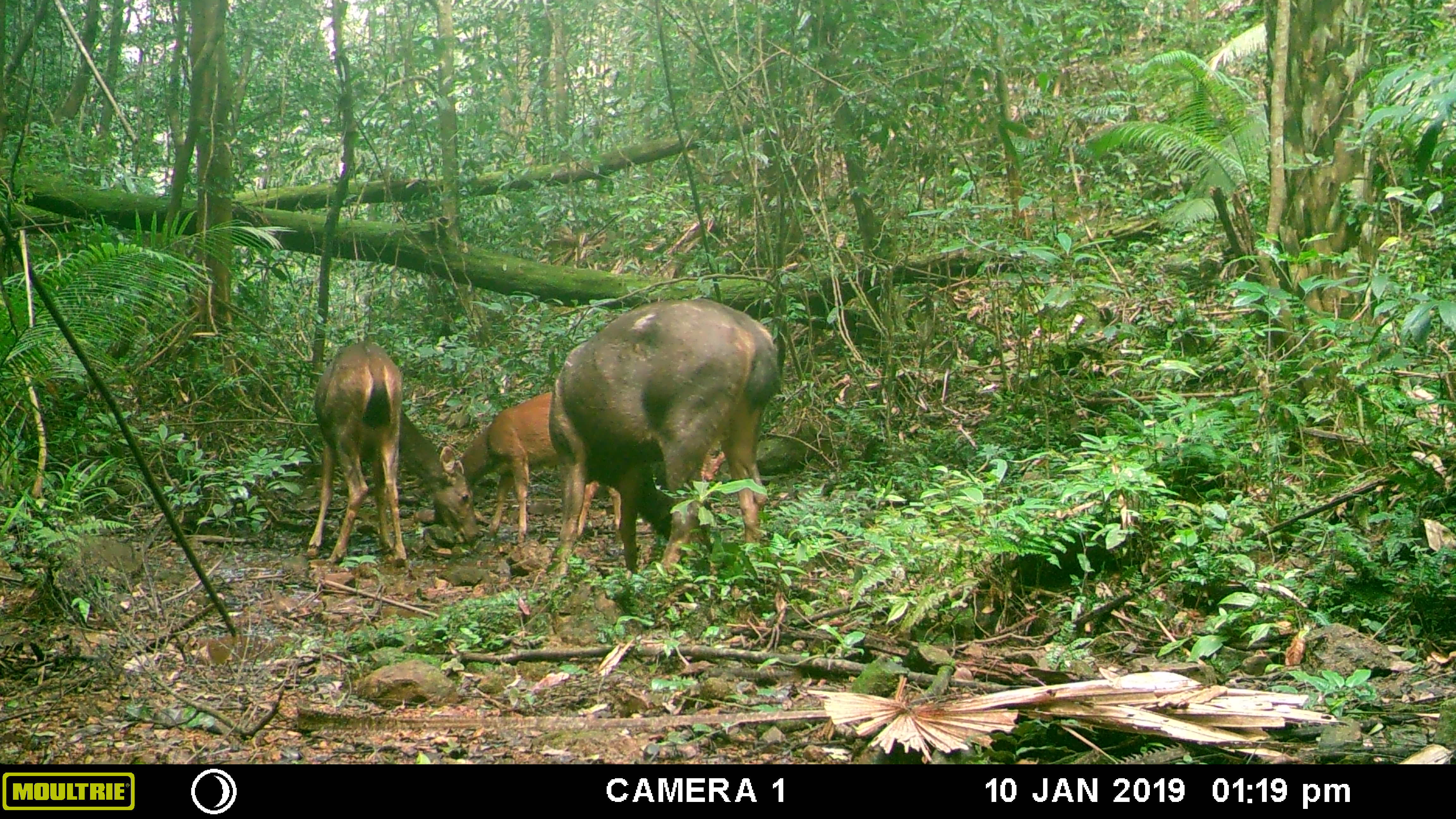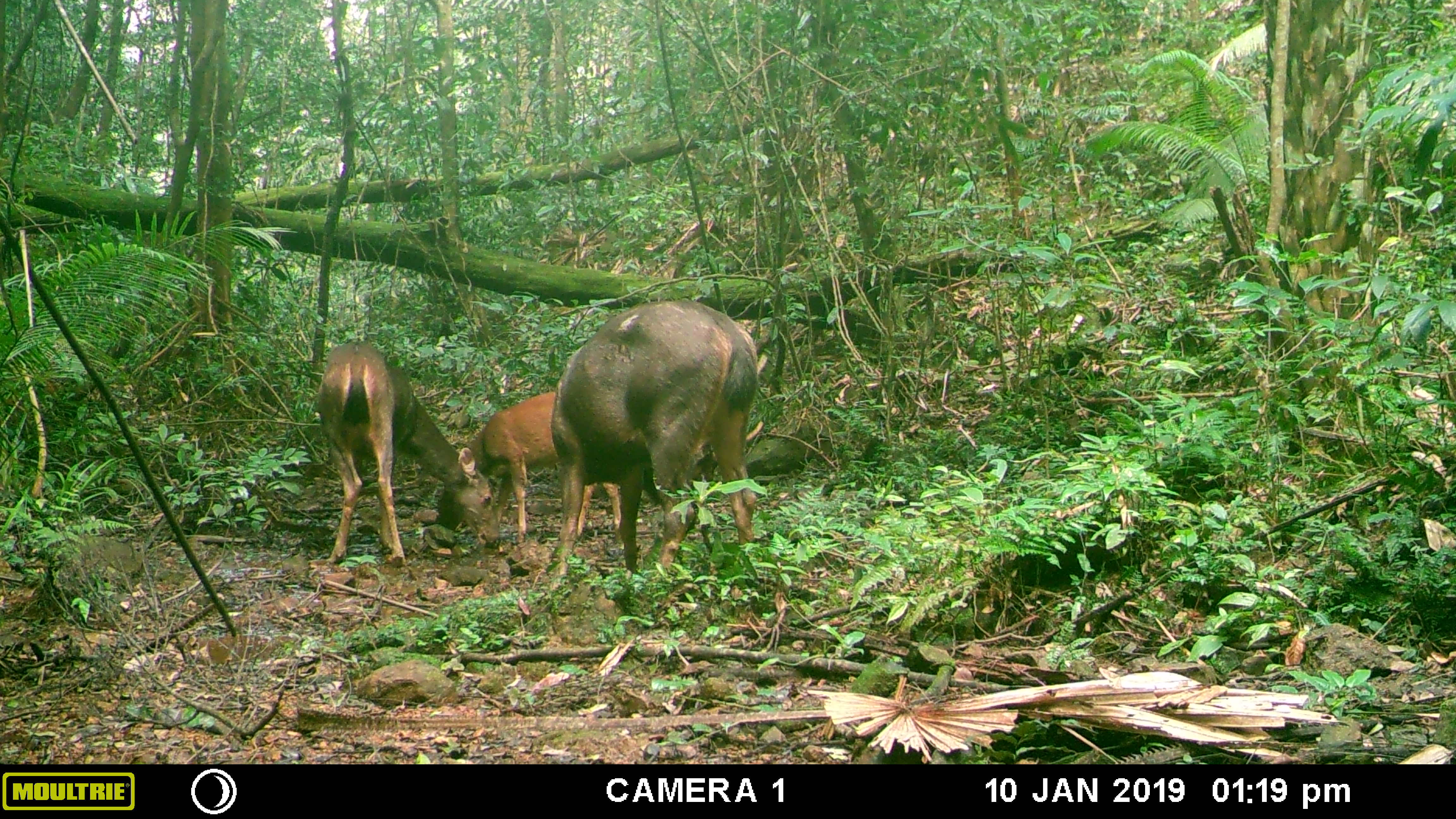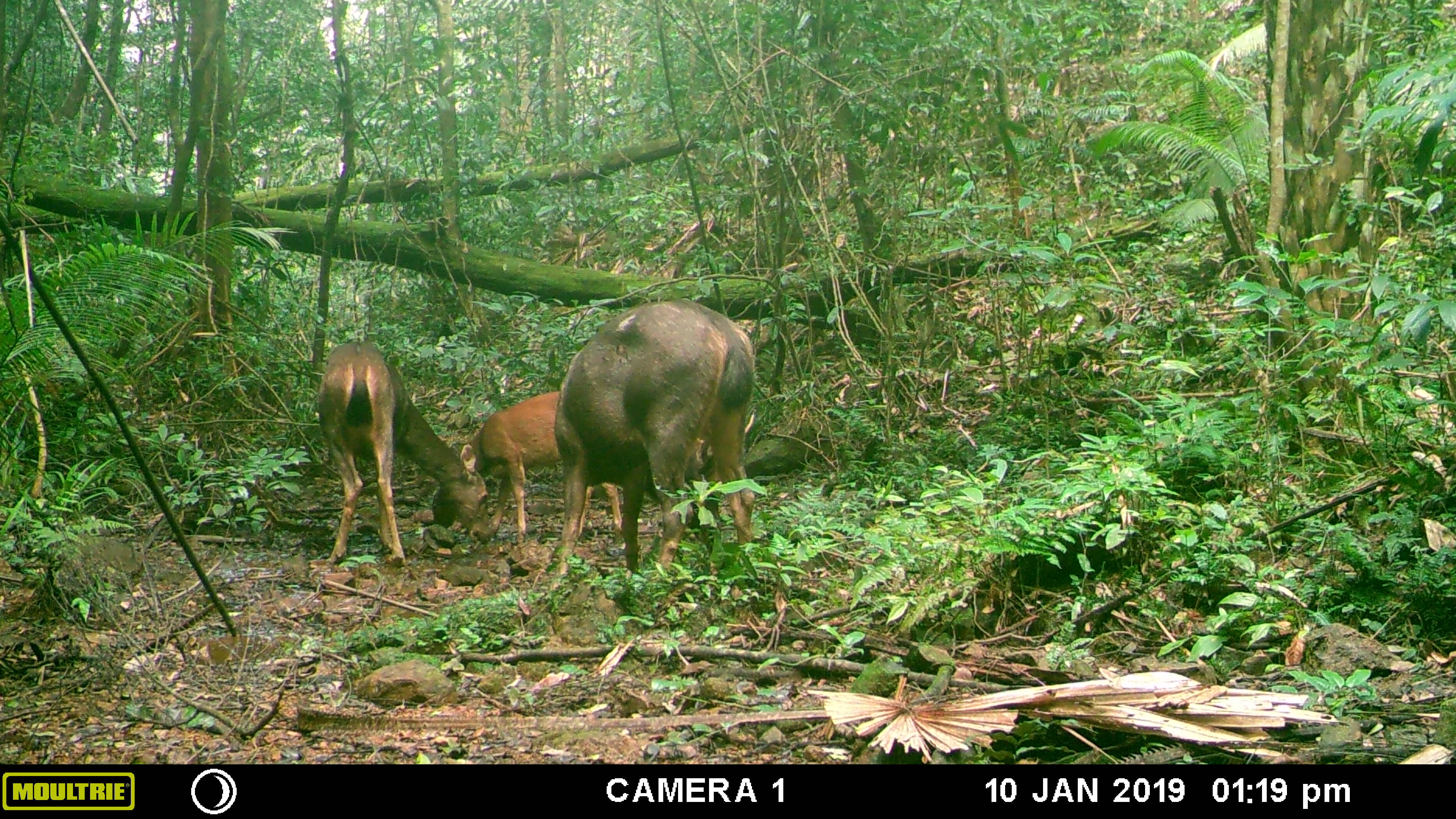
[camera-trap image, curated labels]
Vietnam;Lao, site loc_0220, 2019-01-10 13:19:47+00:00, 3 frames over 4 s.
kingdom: Animalia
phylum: Chordata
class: Mammalia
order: Artiodactyla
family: Cervidae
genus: Rusa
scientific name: Rusa unicolor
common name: sambar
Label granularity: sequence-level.